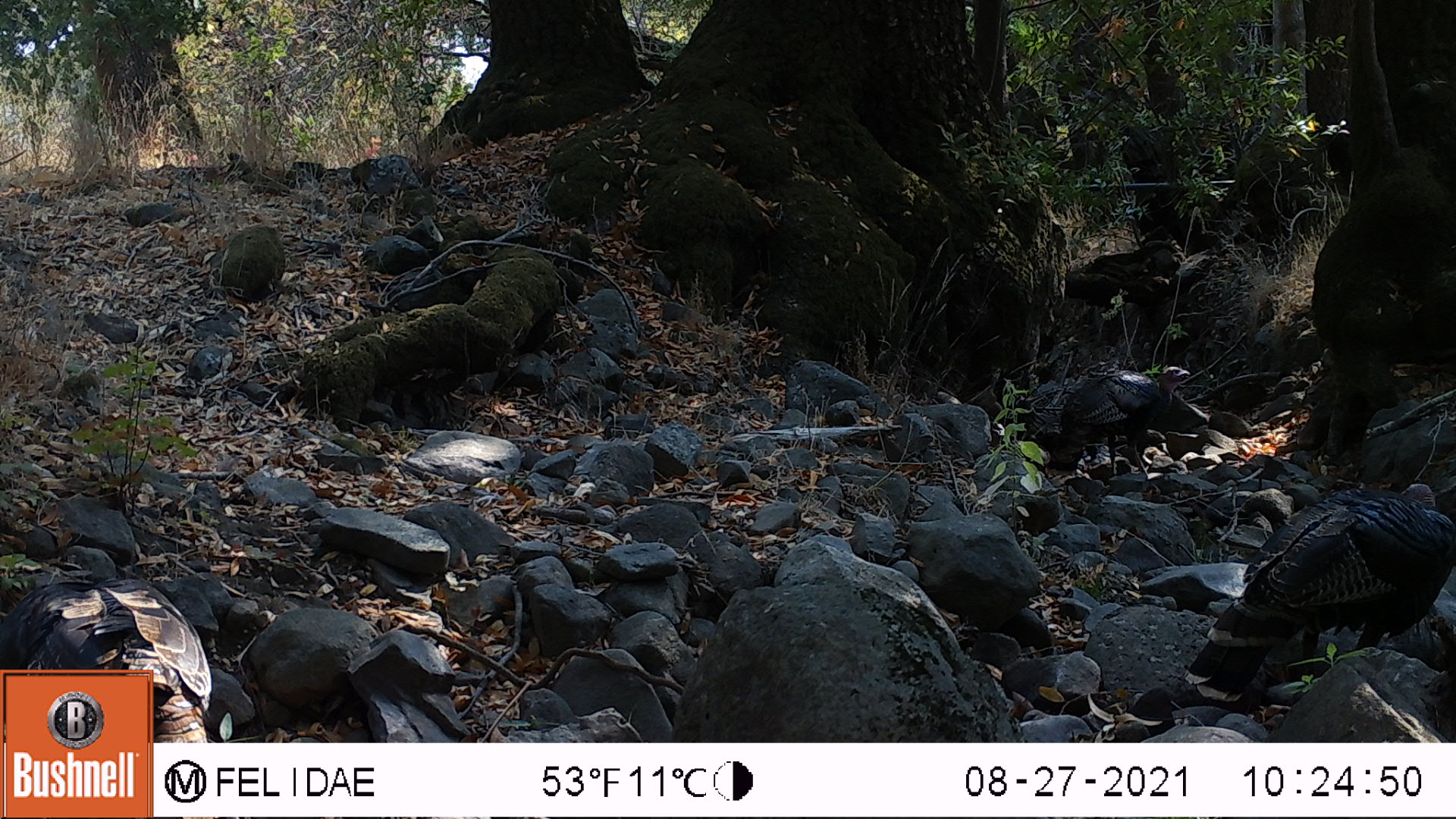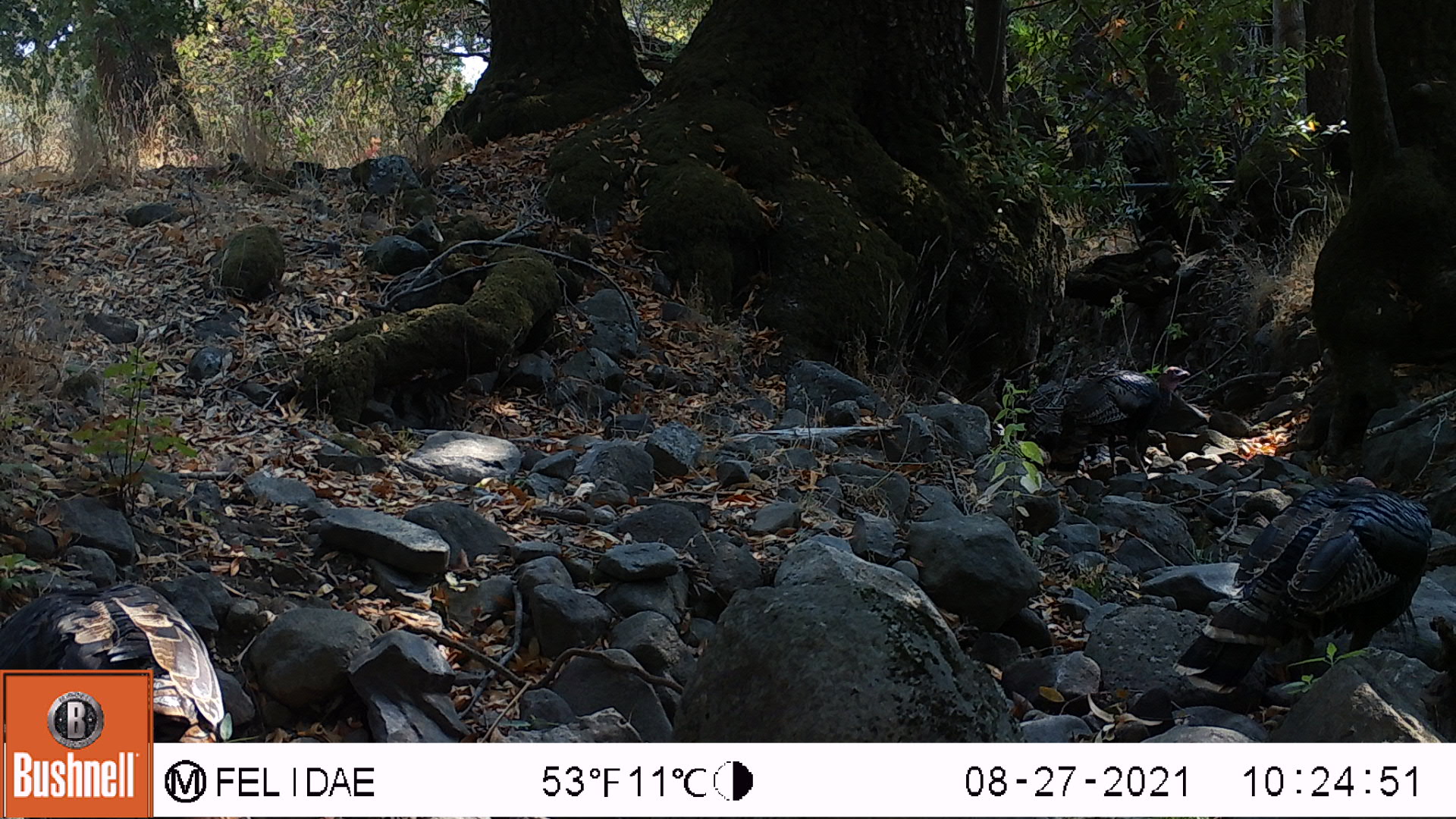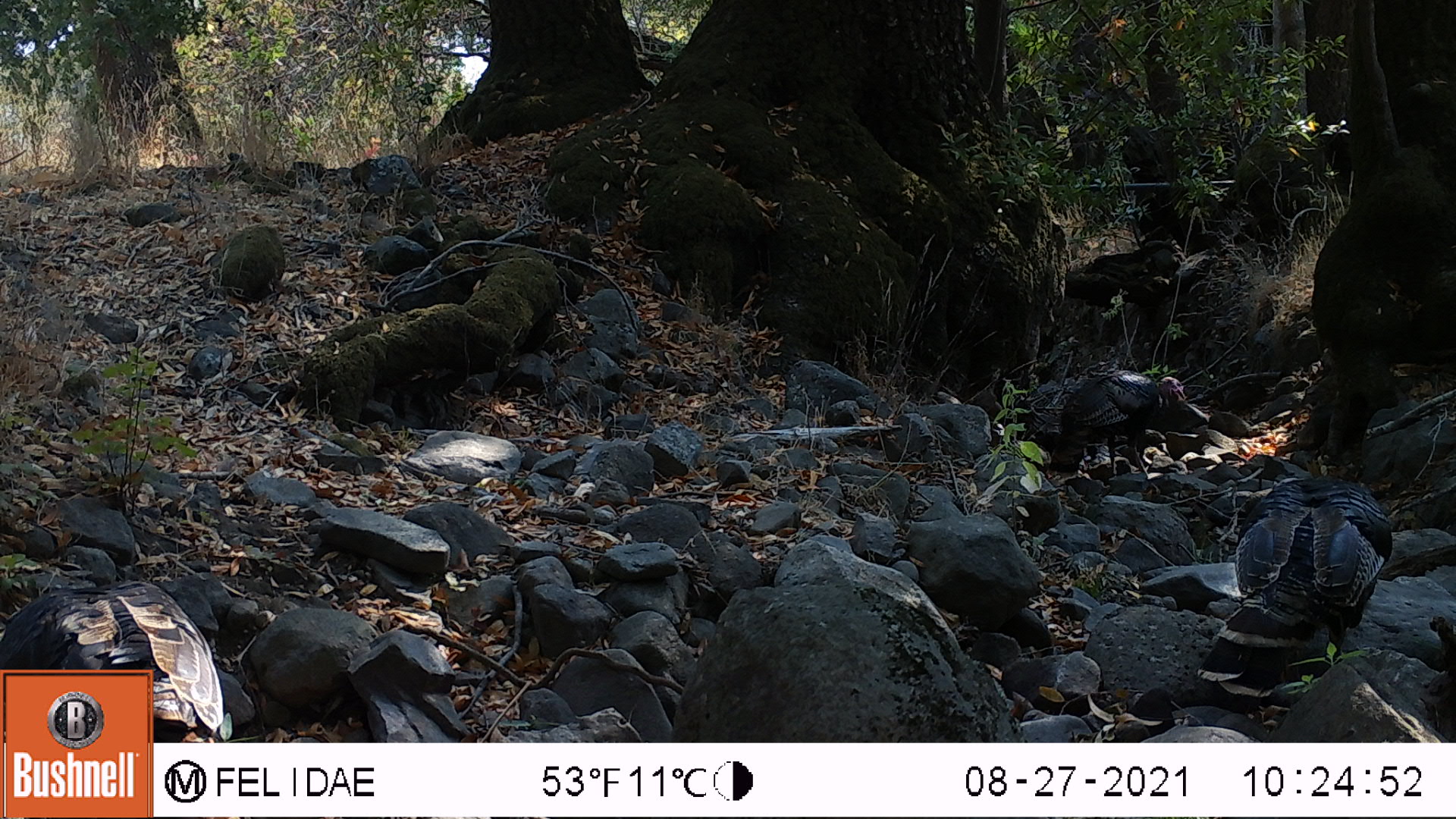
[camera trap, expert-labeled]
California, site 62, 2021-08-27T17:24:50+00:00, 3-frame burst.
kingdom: Animalia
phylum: Chordata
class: Aves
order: Galliformes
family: Phasianidae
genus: Meleagris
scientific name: Meleagris gallopavo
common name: turkey